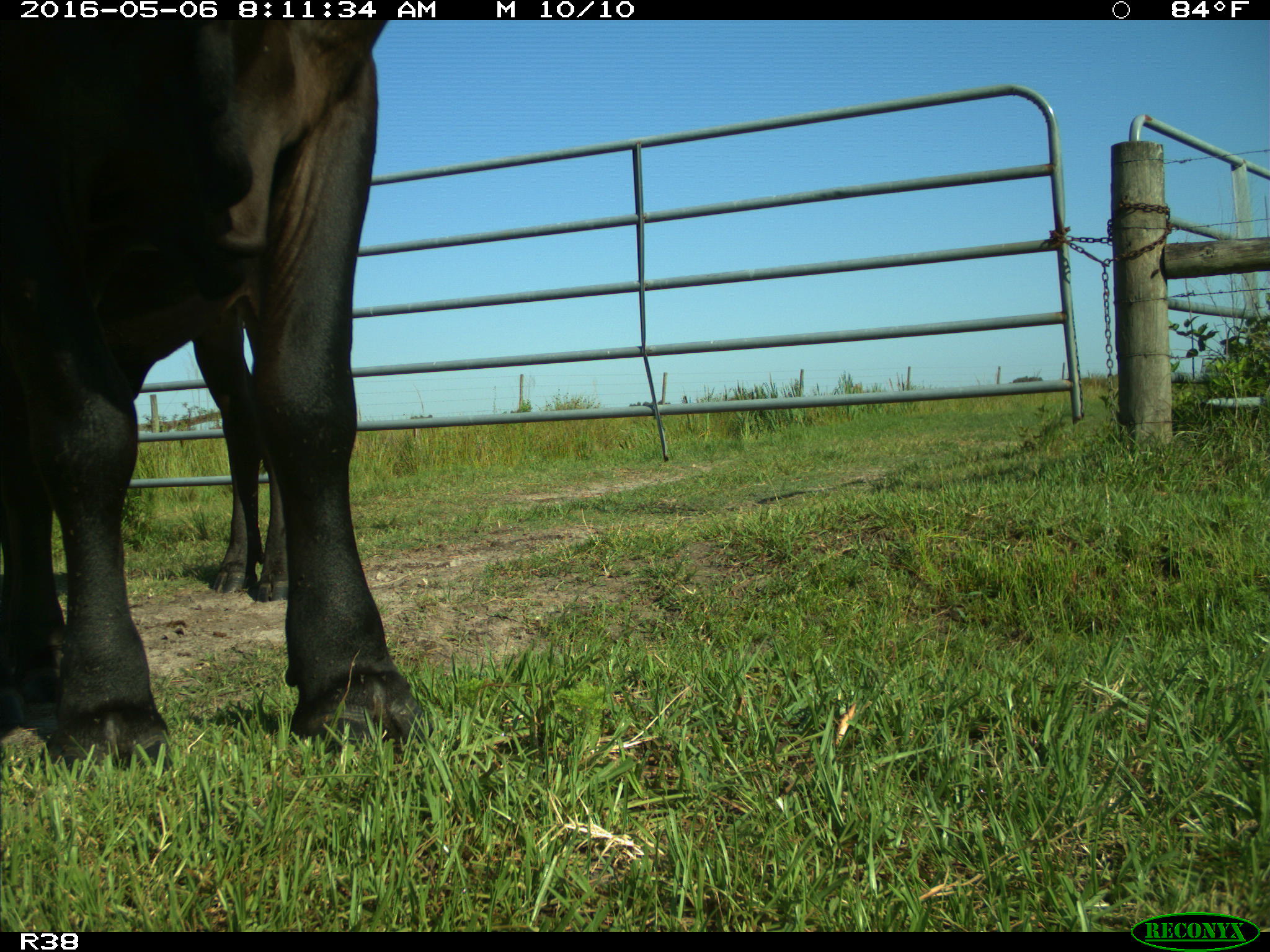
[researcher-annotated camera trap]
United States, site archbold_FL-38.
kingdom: Animalia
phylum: Chordata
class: Mammalia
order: Artiodactyla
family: Bovidae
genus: Bos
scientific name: Bos taurus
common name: domestic cow